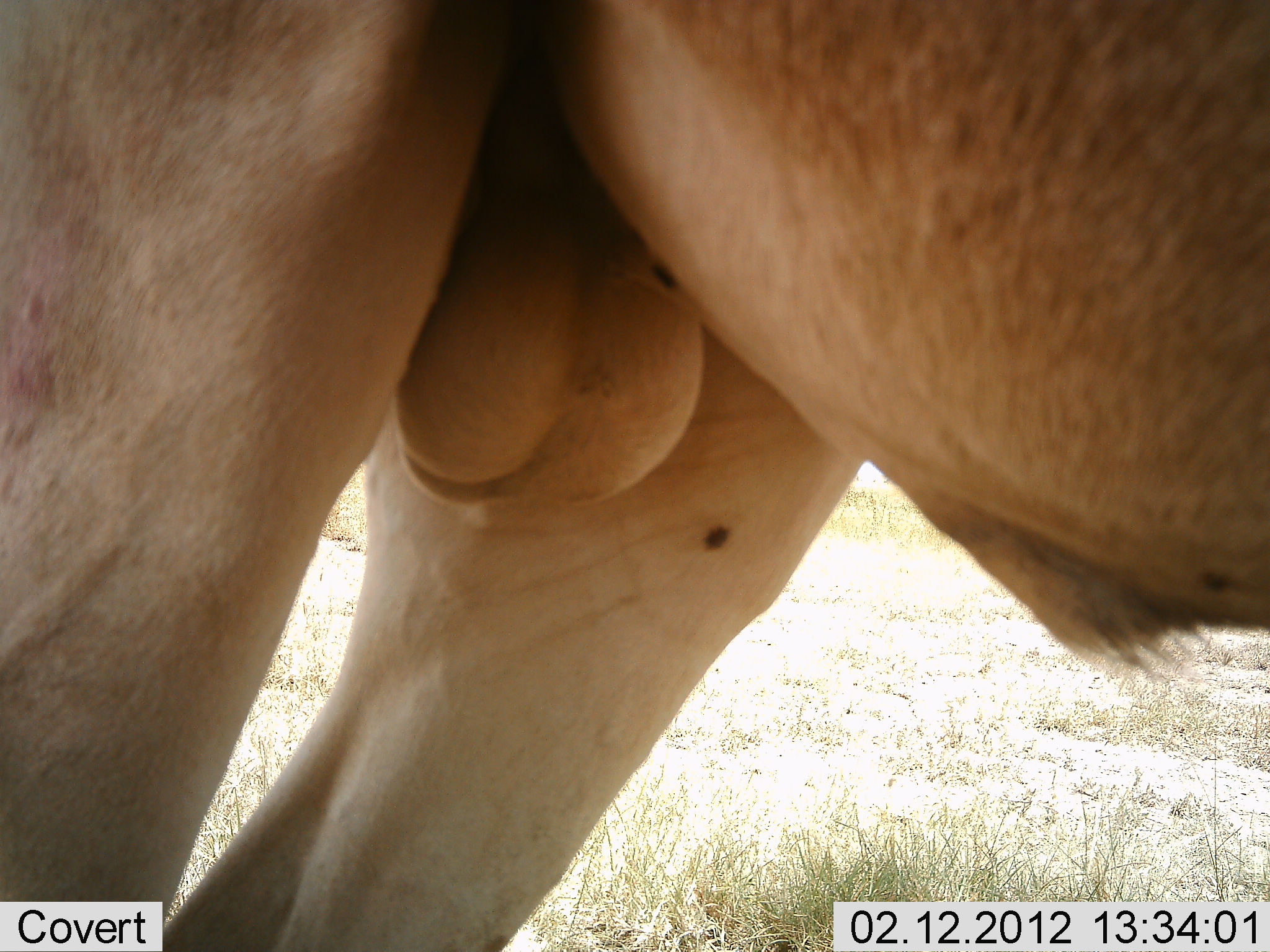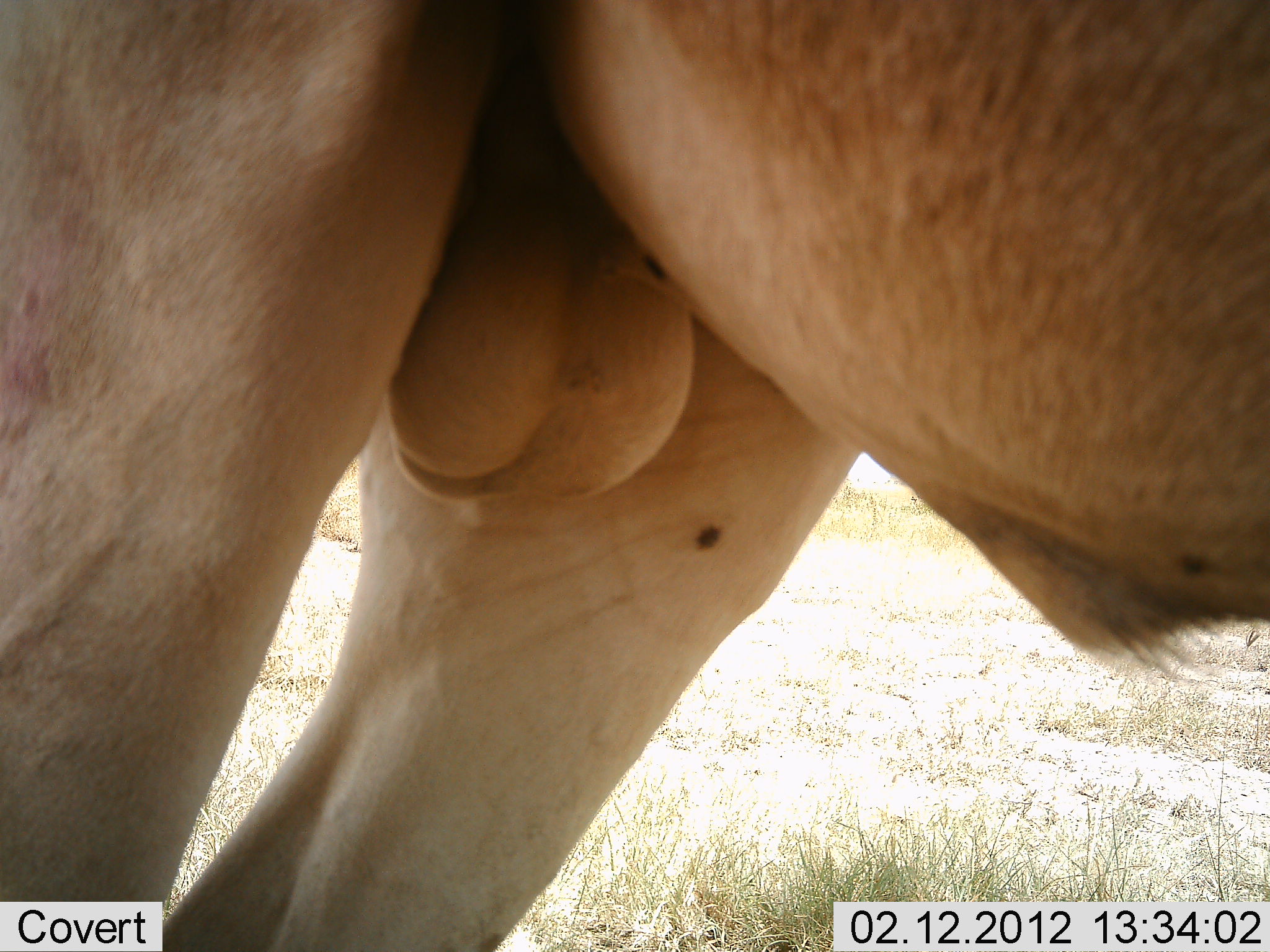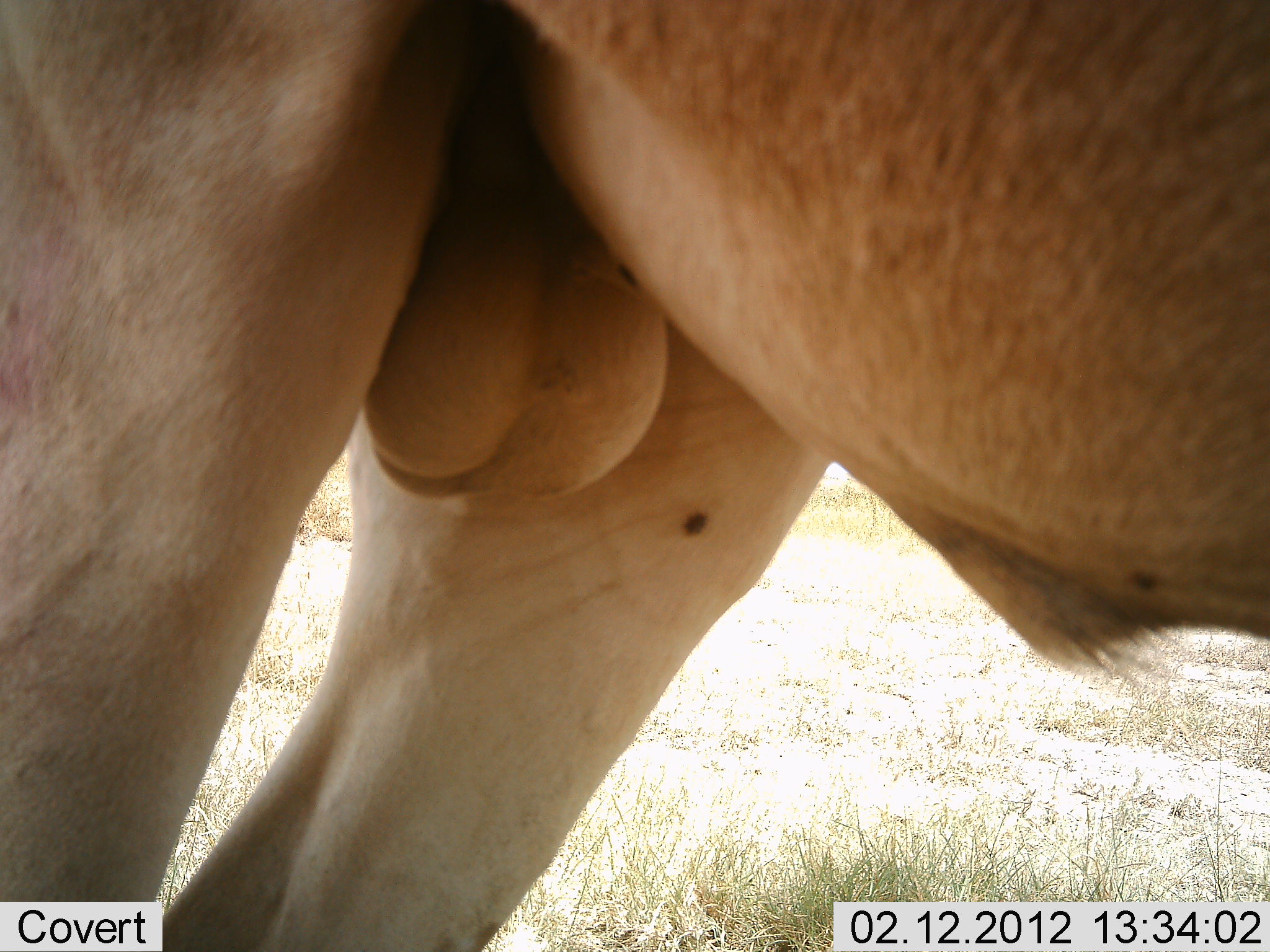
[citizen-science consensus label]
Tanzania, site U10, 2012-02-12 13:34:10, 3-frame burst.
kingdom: Animalia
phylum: Chordata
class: Mammalia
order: Artiodactyla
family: Bovidae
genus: Alcelaphus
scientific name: Alcelaphus buselaphus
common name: hartebeest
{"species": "hartebeest (Alcelaphus buselaphus)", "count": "1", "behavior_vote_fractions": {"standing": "100%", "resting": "0%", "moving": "0%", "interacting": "0%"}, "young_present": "0%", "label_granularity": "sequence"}